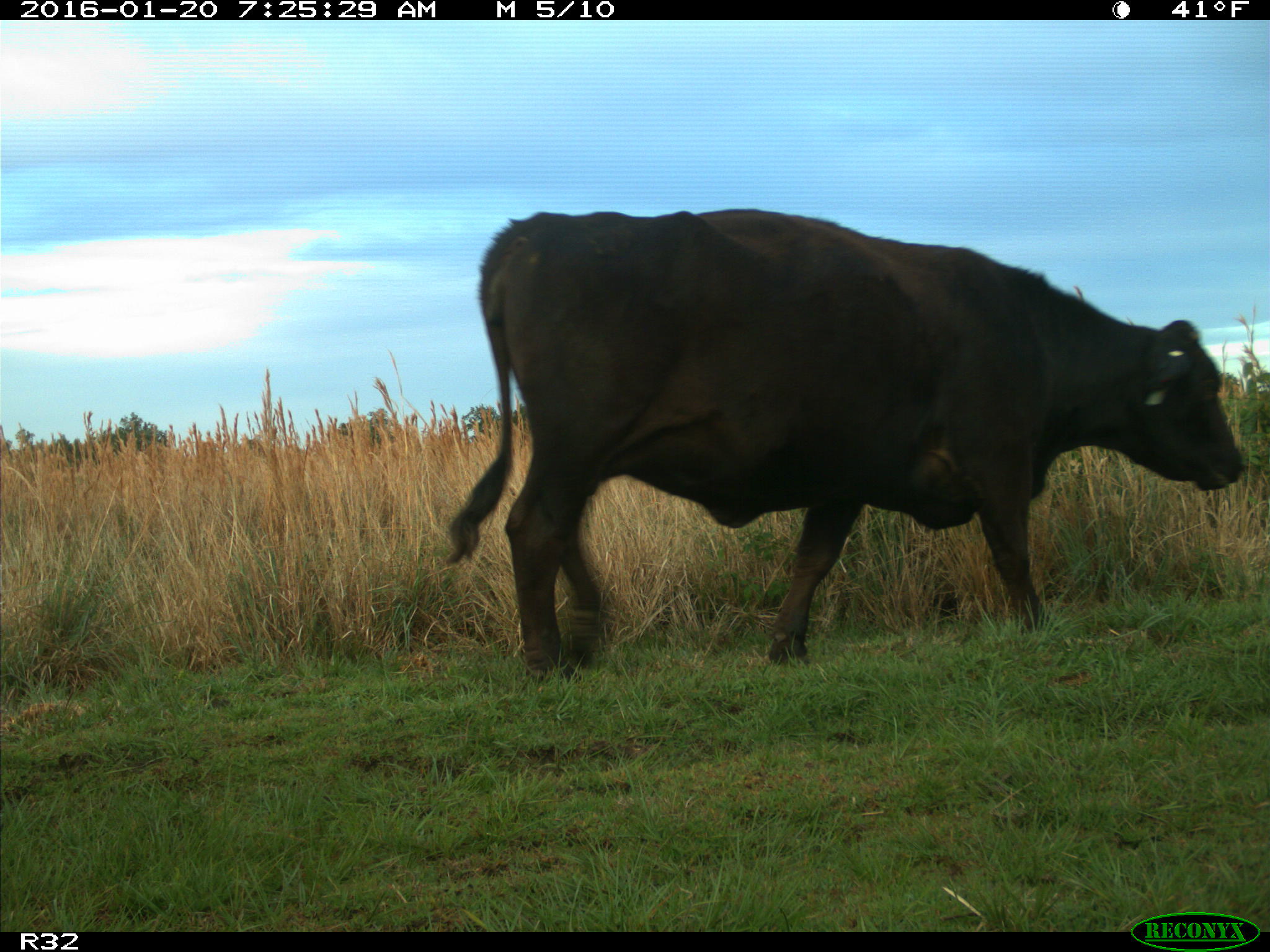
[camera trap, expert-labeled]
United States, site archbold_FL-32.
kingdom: Animalia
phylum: Chordata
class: Mammalia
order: Artiodactyla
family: Bovidae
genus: Bos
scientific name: Bos taurus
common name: domestic cow